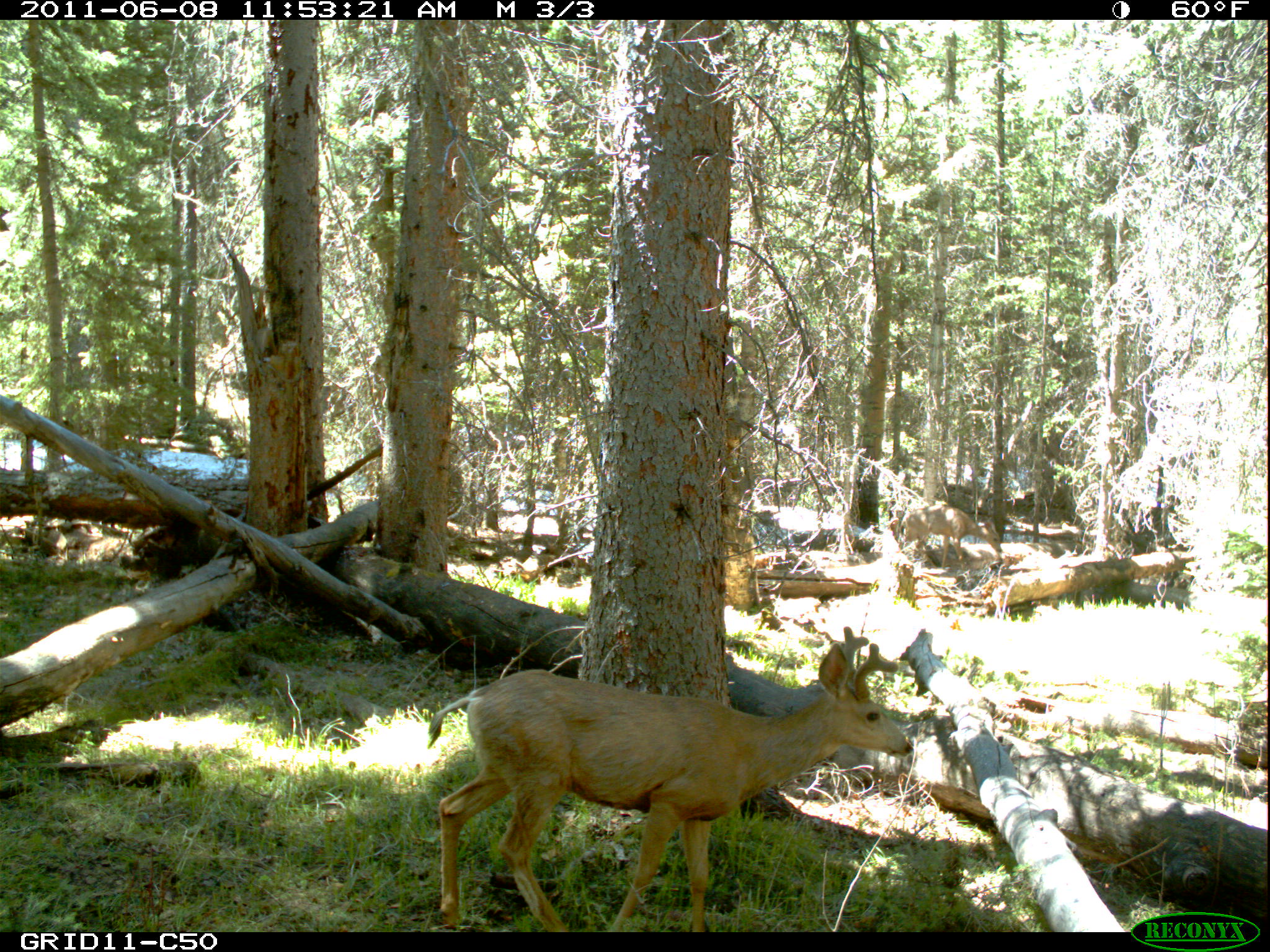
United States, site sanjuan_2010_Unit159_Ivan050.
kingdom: Animalia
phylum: Chordata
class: Mammalia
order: Artiodactyla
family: Cervidae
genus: Odocoileus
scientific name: Odocoileus hemionus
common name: mule deer